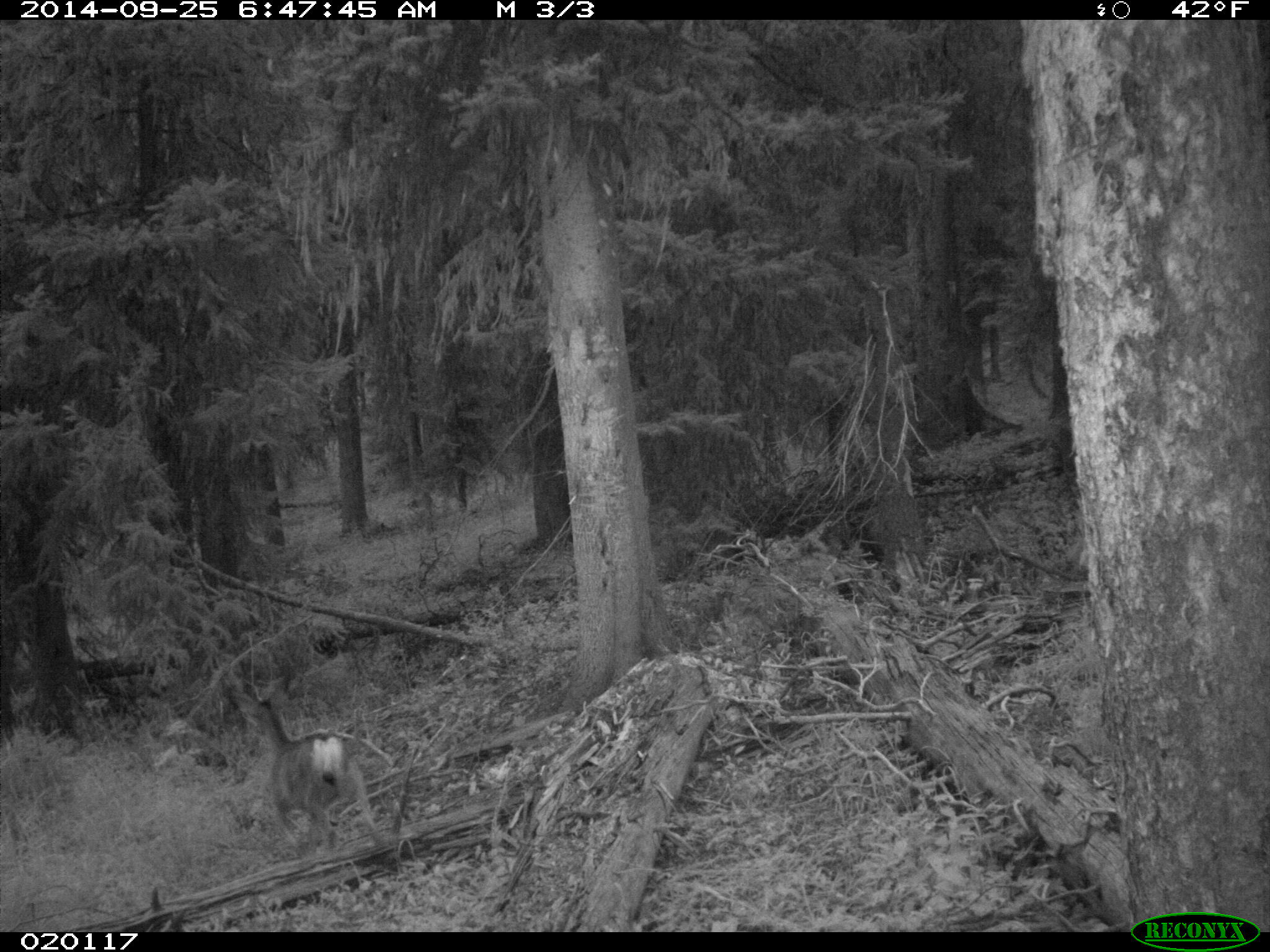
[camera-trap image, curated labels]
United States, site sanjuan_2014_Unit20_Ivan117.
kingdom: Animalia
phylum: Chordata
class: Mammalia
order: Artiodactyla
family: Cervidae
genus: Odocoileus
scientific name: Odocoileus hemionus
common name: mule deer